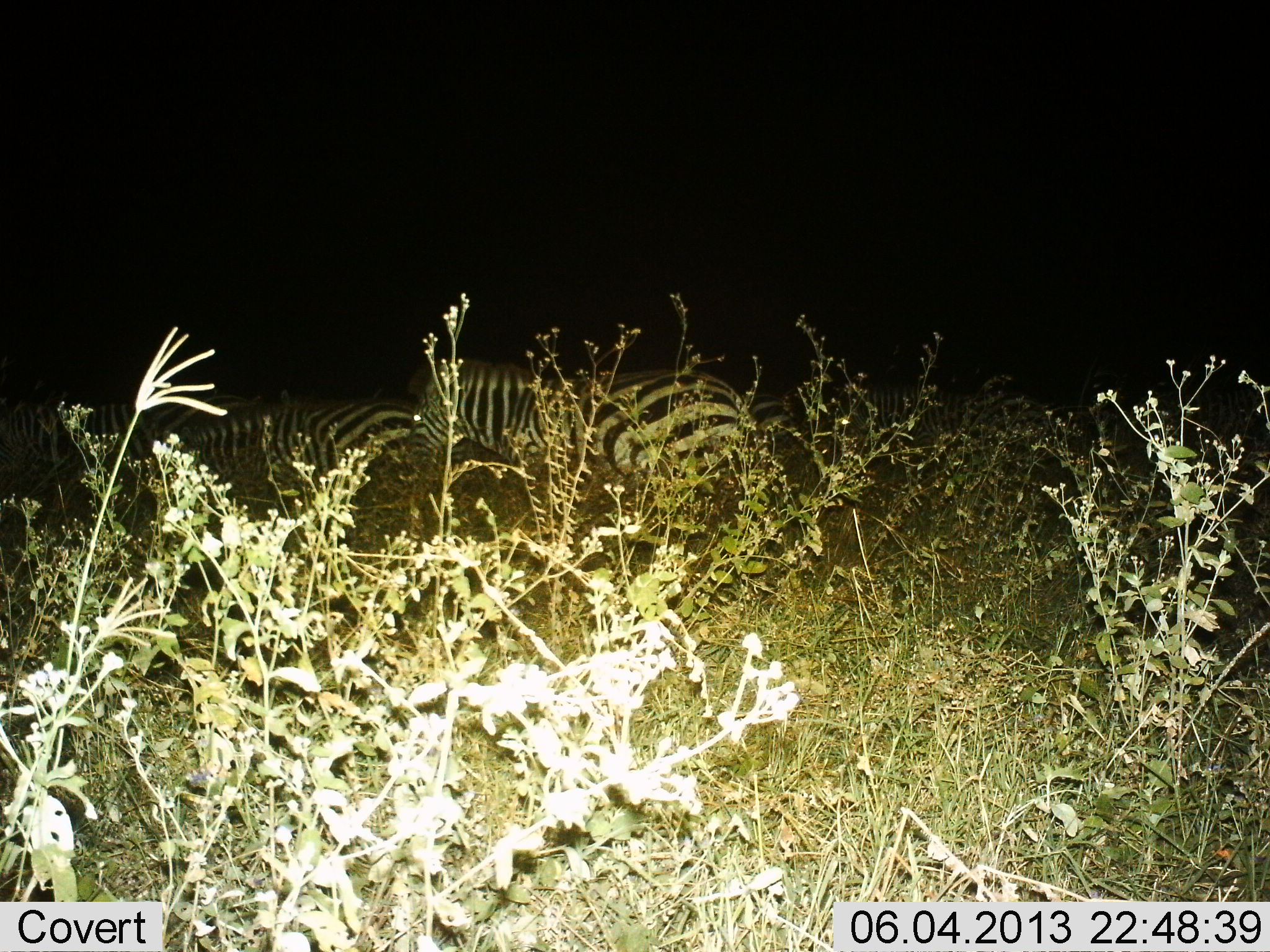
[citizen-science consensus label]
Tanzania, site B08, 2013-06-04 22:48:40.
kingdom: Animalia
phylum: Chordata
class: Mammalia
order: Perissodactyla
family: Equidae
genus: Equus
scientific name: Equus quagga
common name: plains zebra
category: zebra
Zebra (plains zebra) (Equus quagga), count 5. Behavior (volunteer vote fractions): standing 80%, resting 20%, moving 30%, interacting 10%. Young present (vote fraction): 0%. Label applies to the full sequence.